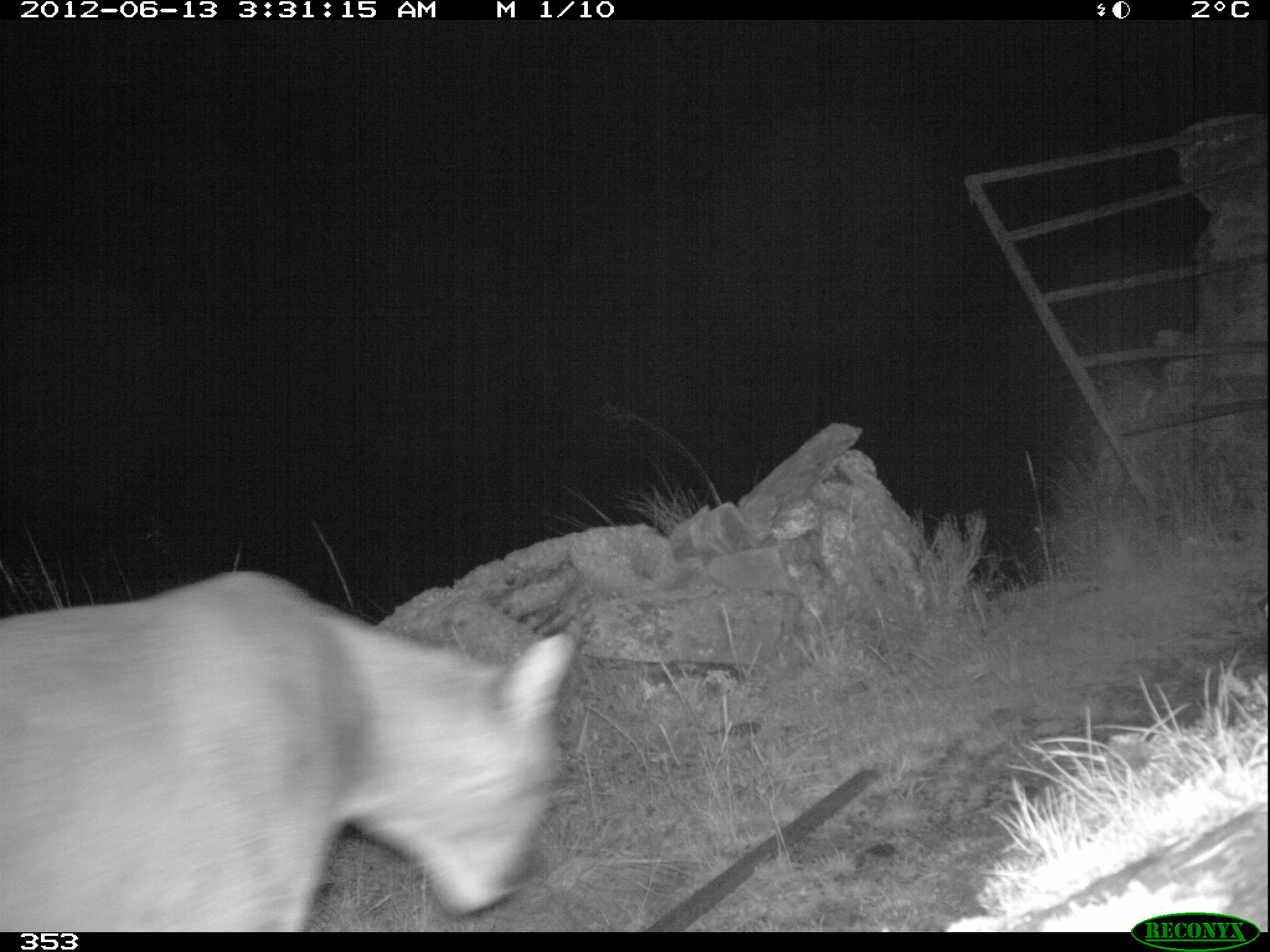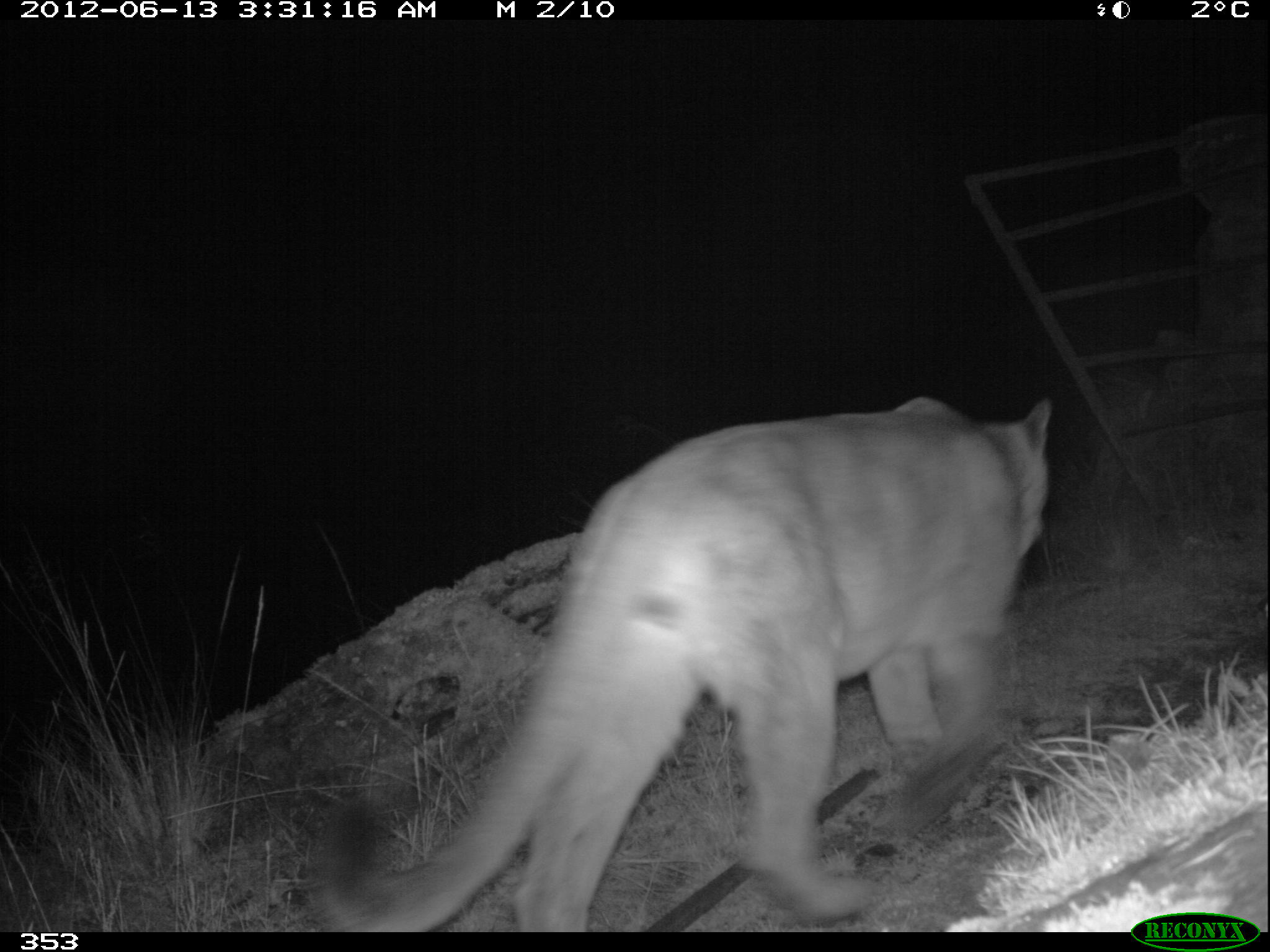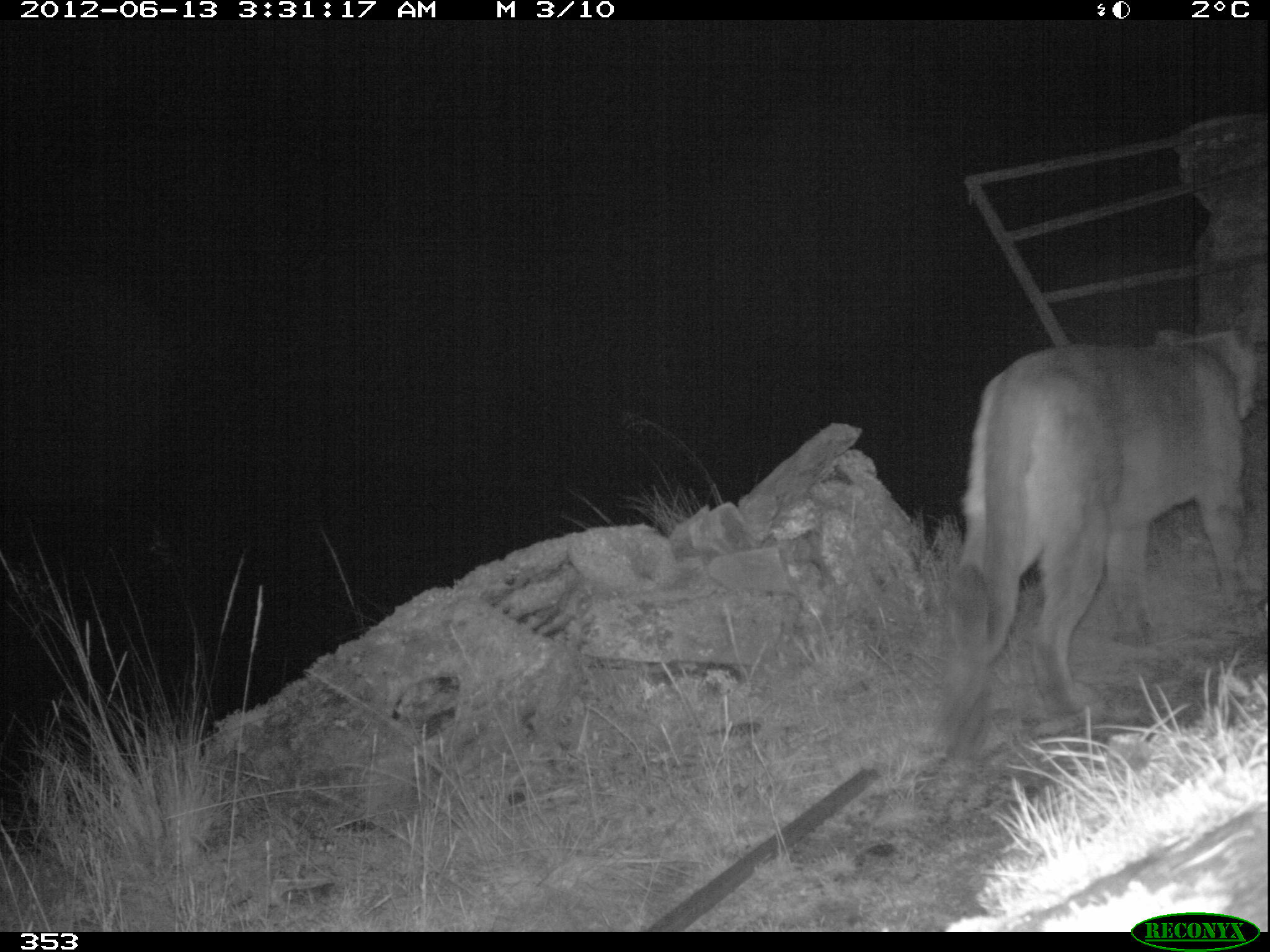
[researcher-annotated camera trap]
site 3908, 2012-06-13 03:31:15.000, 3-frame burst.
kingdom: Animalia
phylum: Chordata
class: Mammalia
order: Carnivora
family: Felidae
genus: Puma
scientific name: Puma concolor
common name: mountain lion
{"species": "Puma concolor (mountain lion)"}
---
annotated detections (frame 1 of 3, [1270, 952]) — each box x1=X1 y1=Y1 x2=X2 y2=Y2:
puma concolor: x1=0 y1=555 x2=585 y2=931